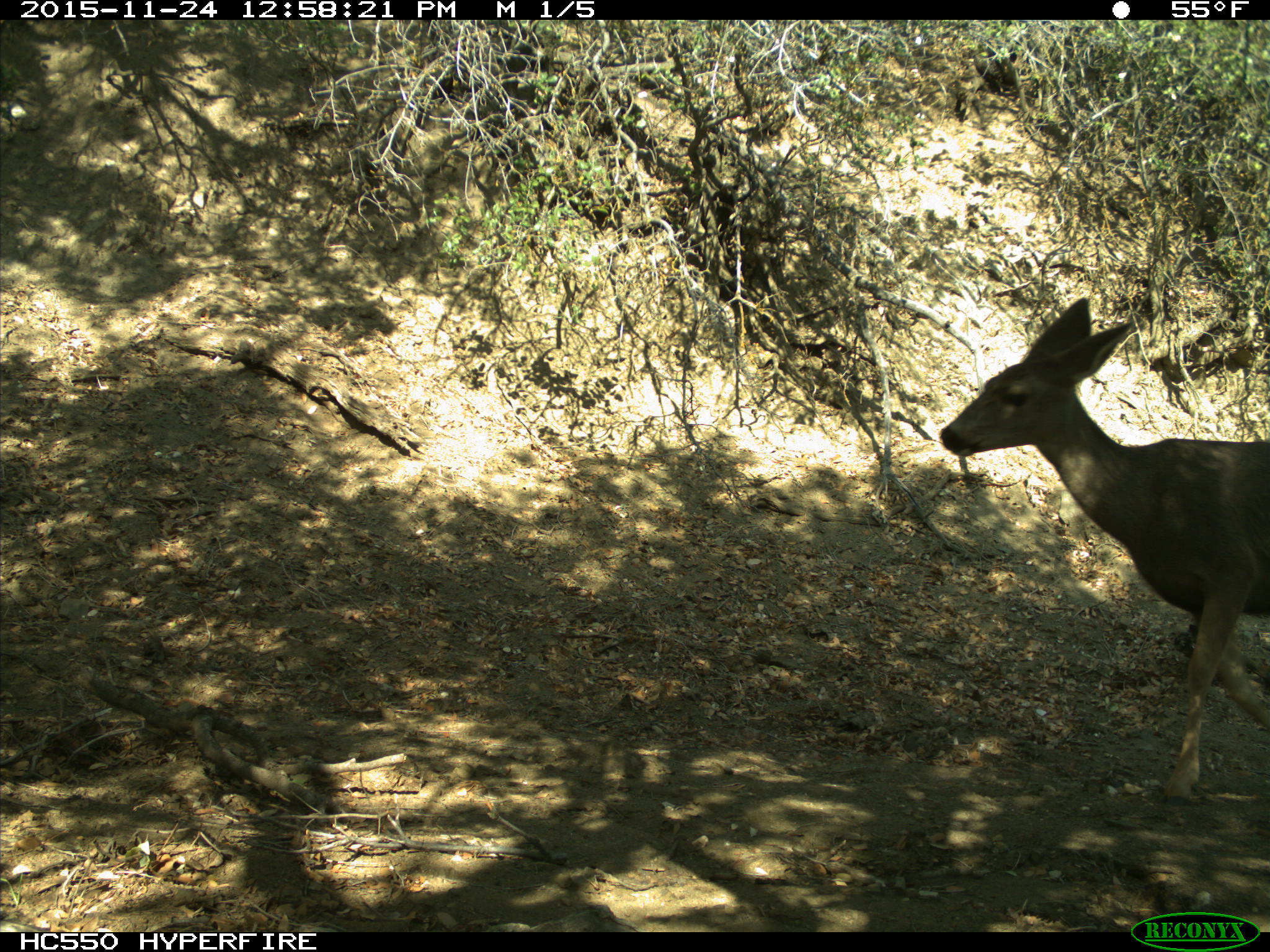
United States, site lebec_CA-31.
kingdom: Animalia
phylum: Chordata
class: Mammalia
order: Artiodactyla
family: Cervidae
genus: Odocoileus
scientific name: Odocoileus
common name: deer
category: unidentified deer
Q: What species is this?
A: Unidentified deer (deer) (Odocoileus).